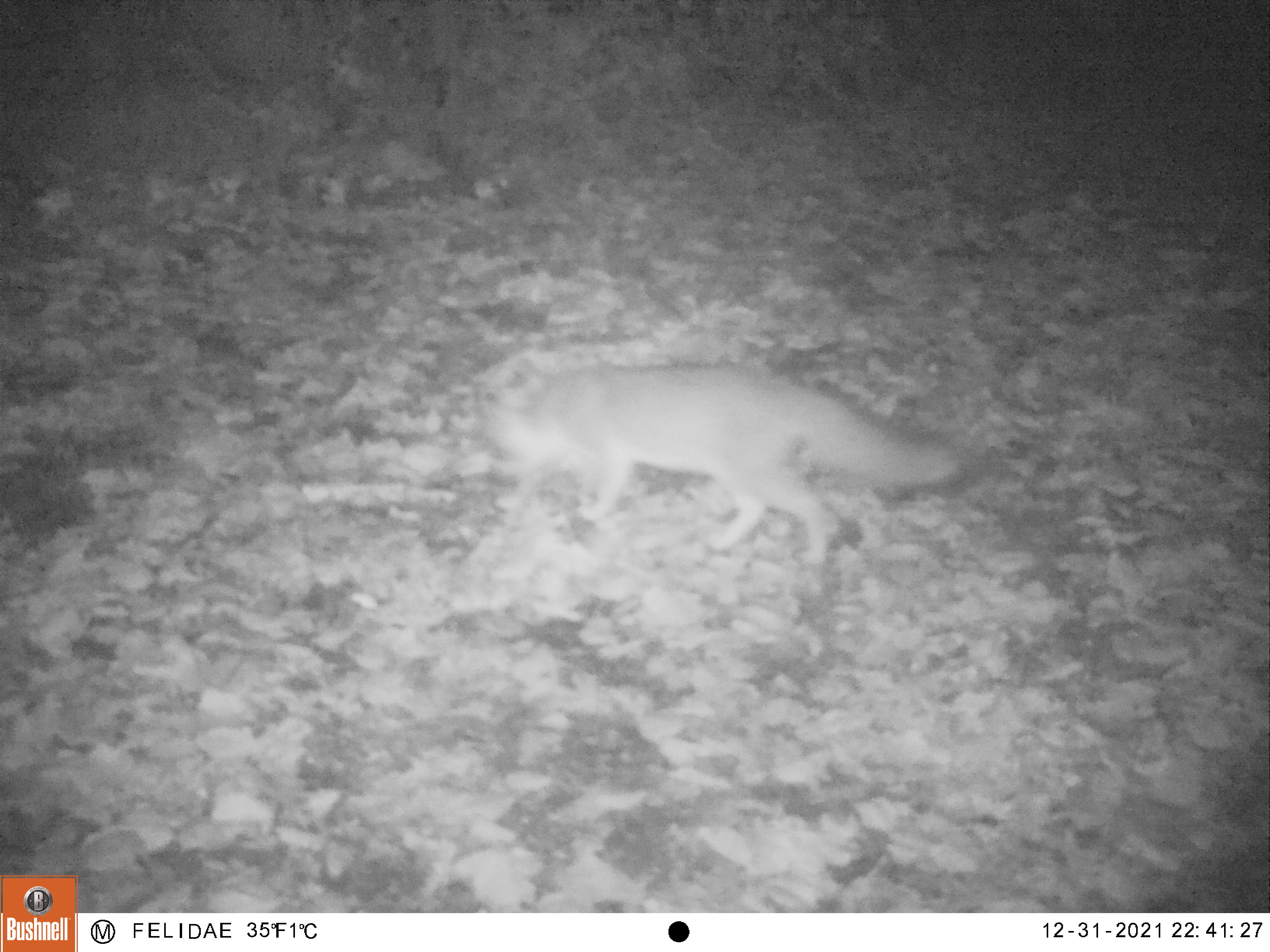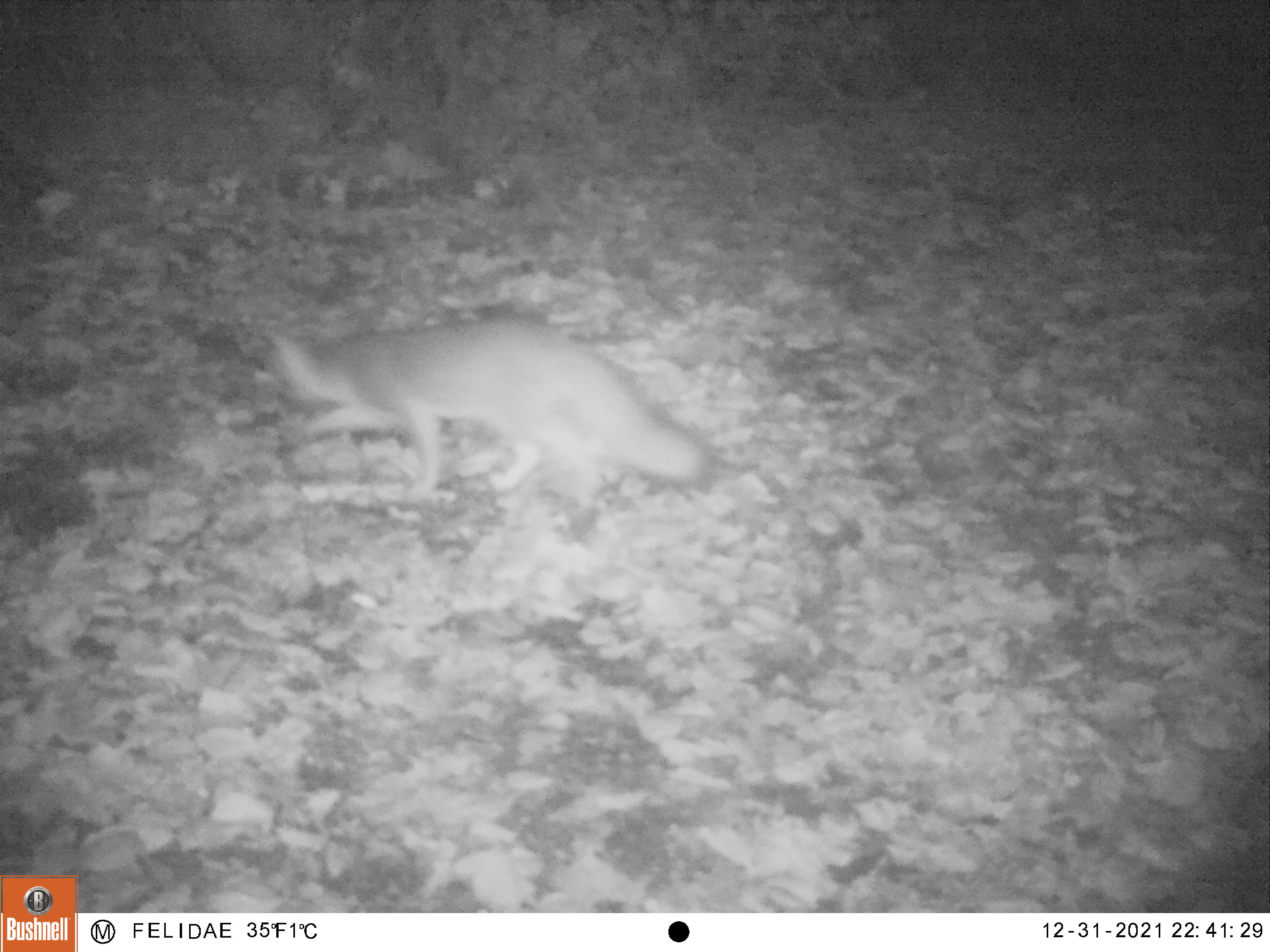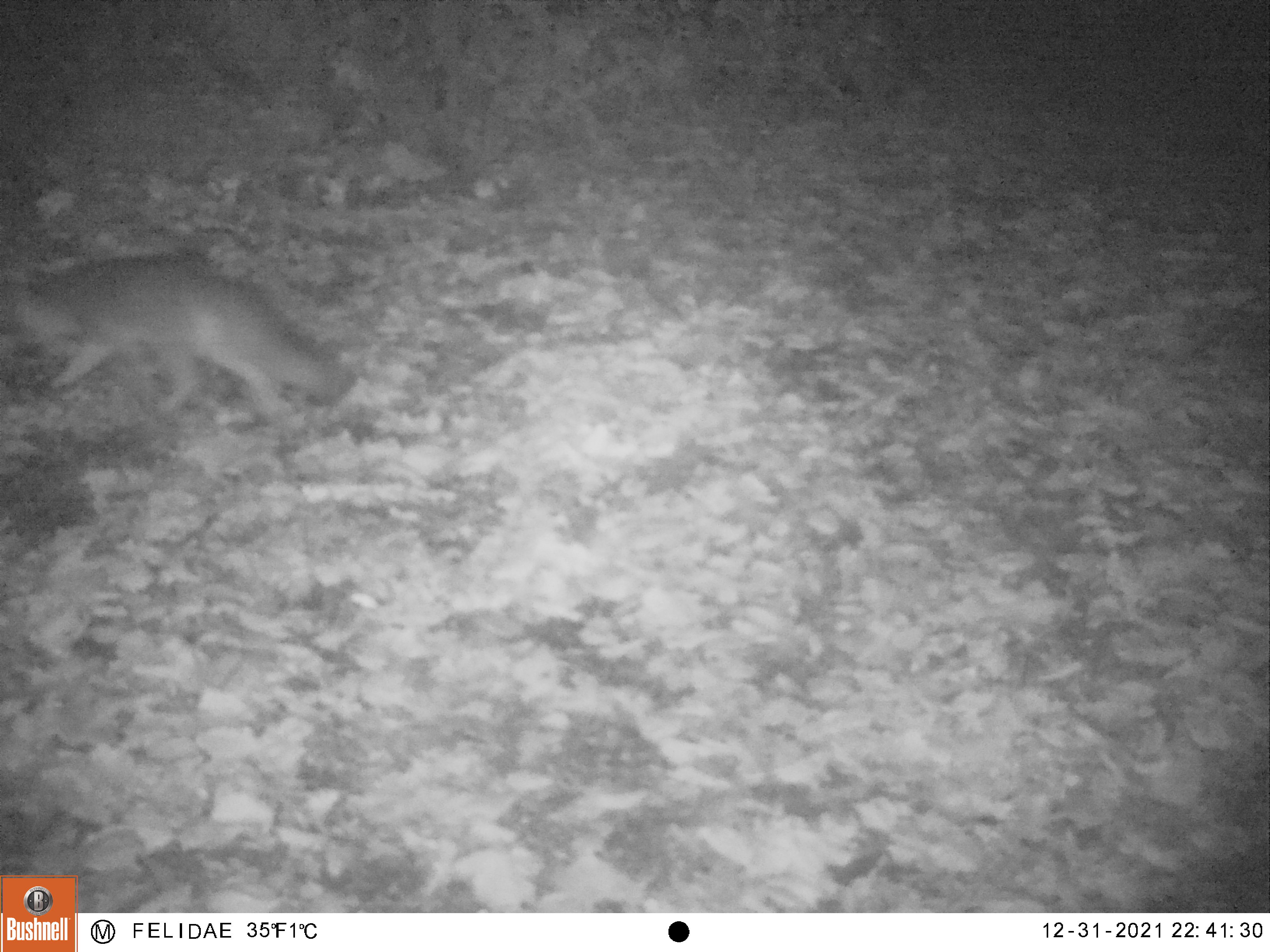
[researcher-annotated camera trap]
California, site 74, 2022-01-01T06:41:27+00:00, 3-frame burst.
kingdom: Animalia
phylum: Chordata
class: Mammalia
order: Carnivora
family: Canidae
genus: Urocyon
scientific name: Urocyon cinereoargenteus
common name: gray fox